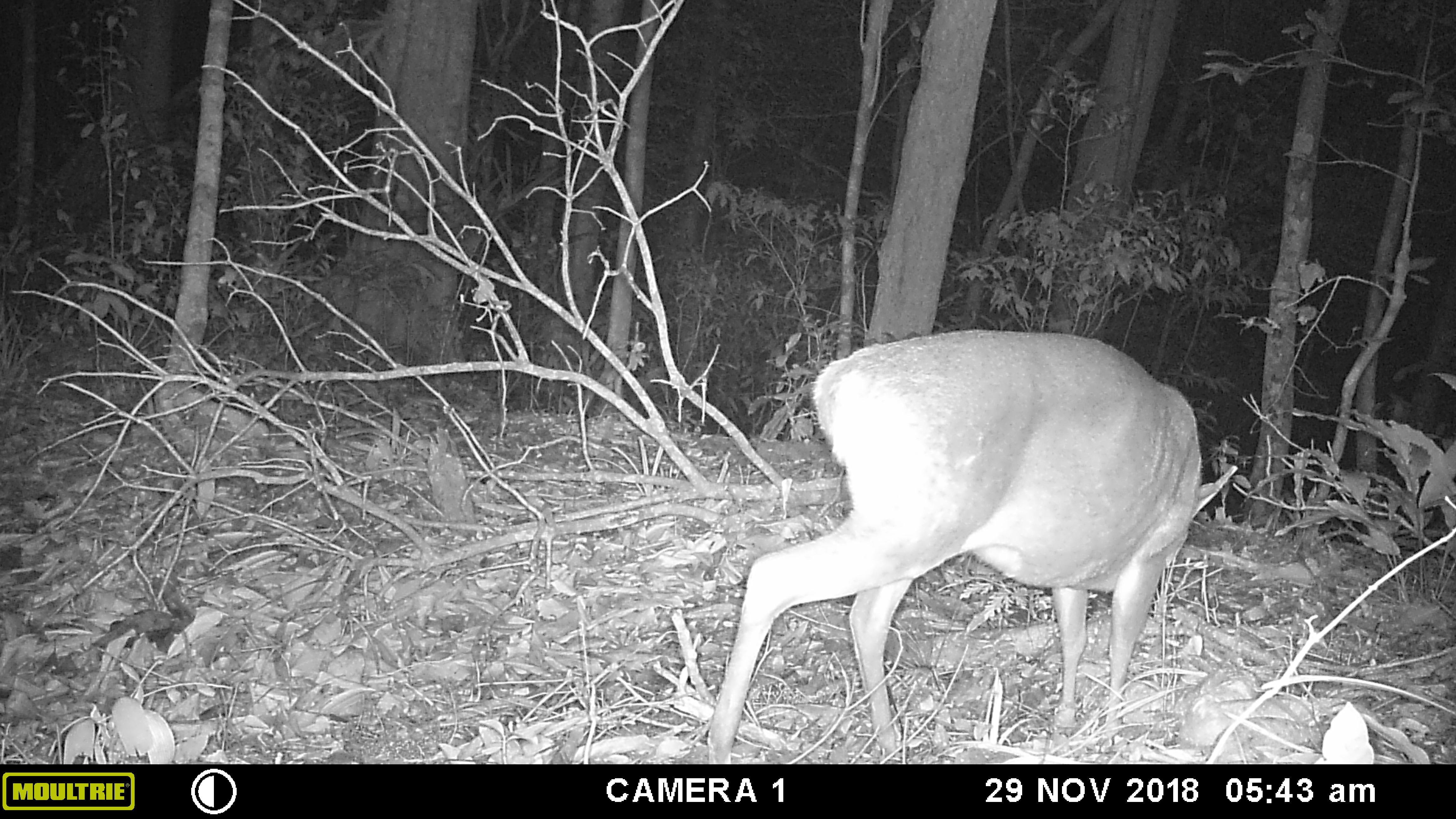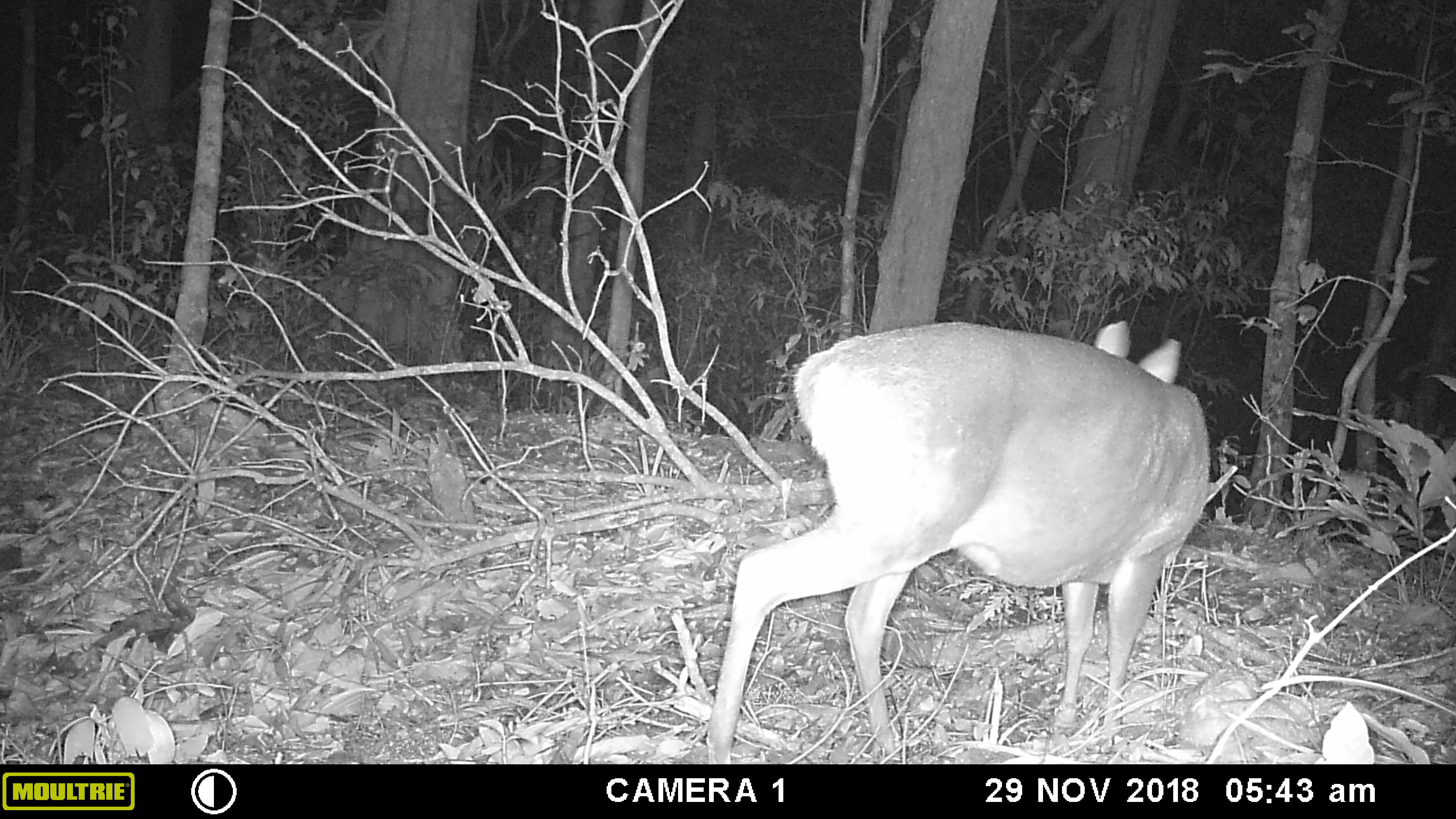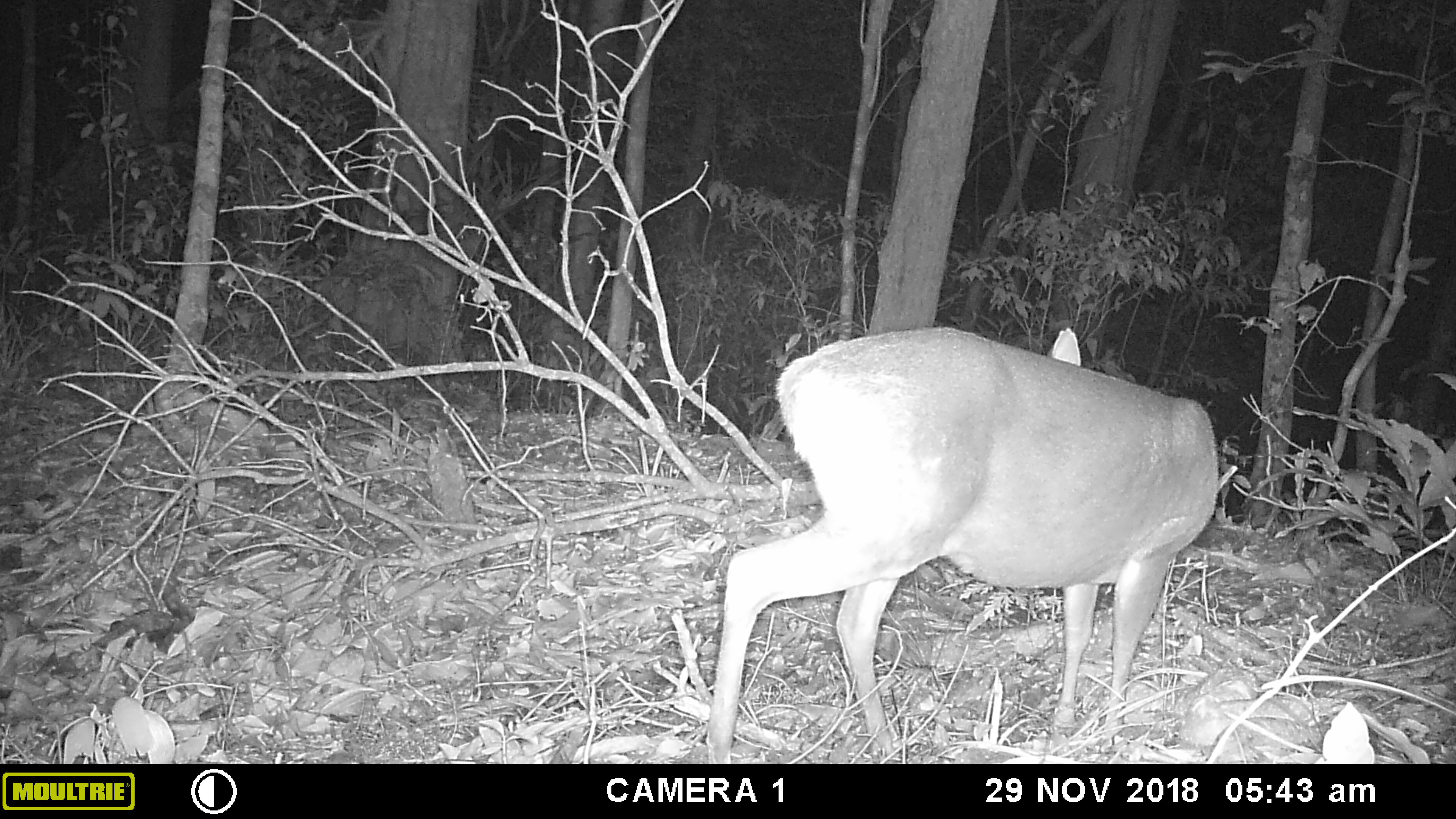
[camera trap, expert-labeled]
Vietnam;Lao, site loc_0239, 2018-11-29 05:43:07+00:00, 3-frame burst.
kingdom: Animalia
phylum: Chordata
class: Mammalia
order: Artiodactyla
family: Cervidae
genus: Muntiacus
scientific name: Muntiacus vuquangensis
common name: large-antlered muntjac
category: large antlered muntjac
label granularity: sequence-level